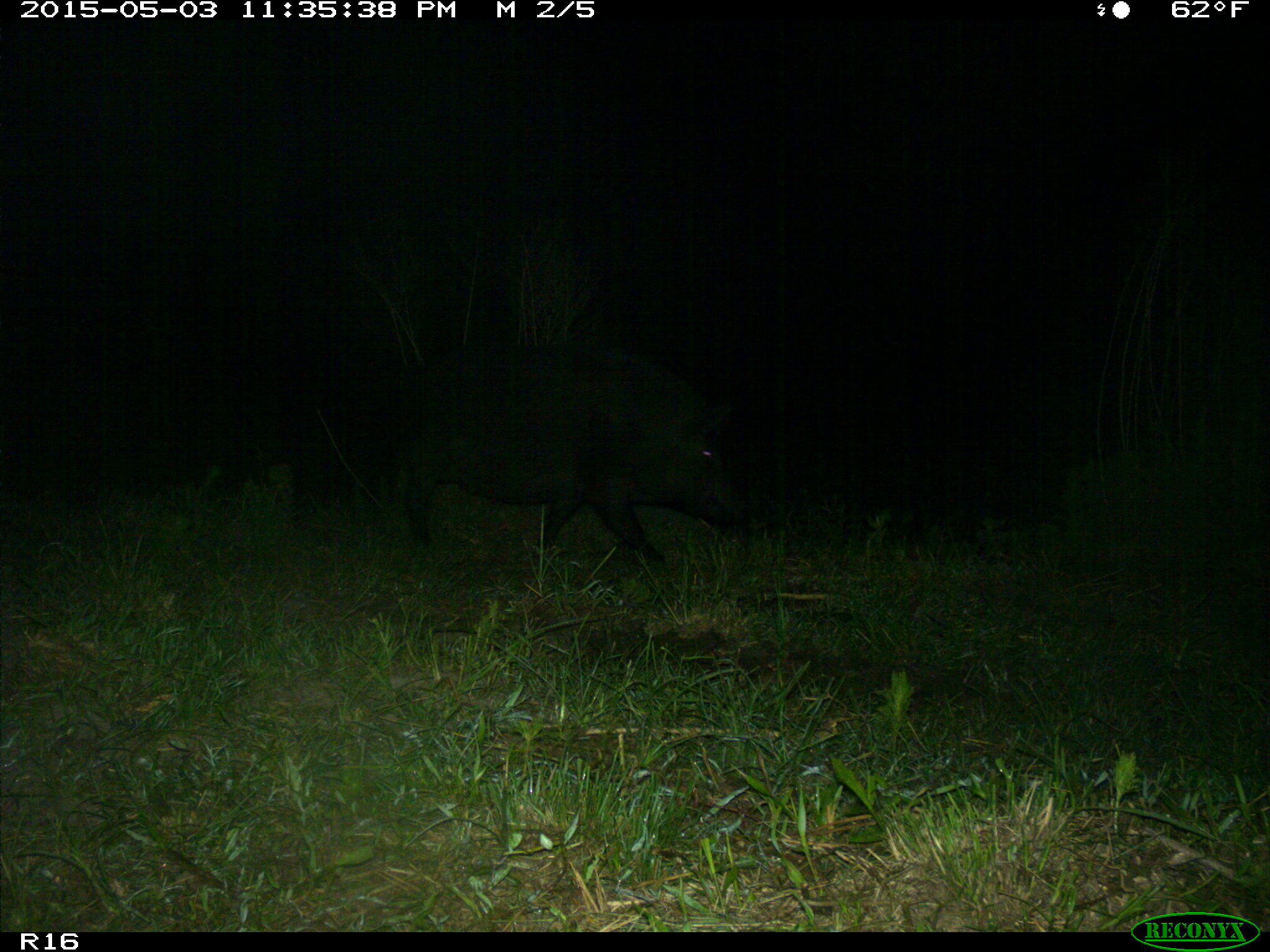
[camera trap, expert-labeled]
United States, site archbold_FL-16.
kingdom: Animalia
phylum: Chordata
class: Mammalia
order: Artiodactyla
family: Suidae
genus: Sus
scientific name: Sus scrofa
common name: wild boar